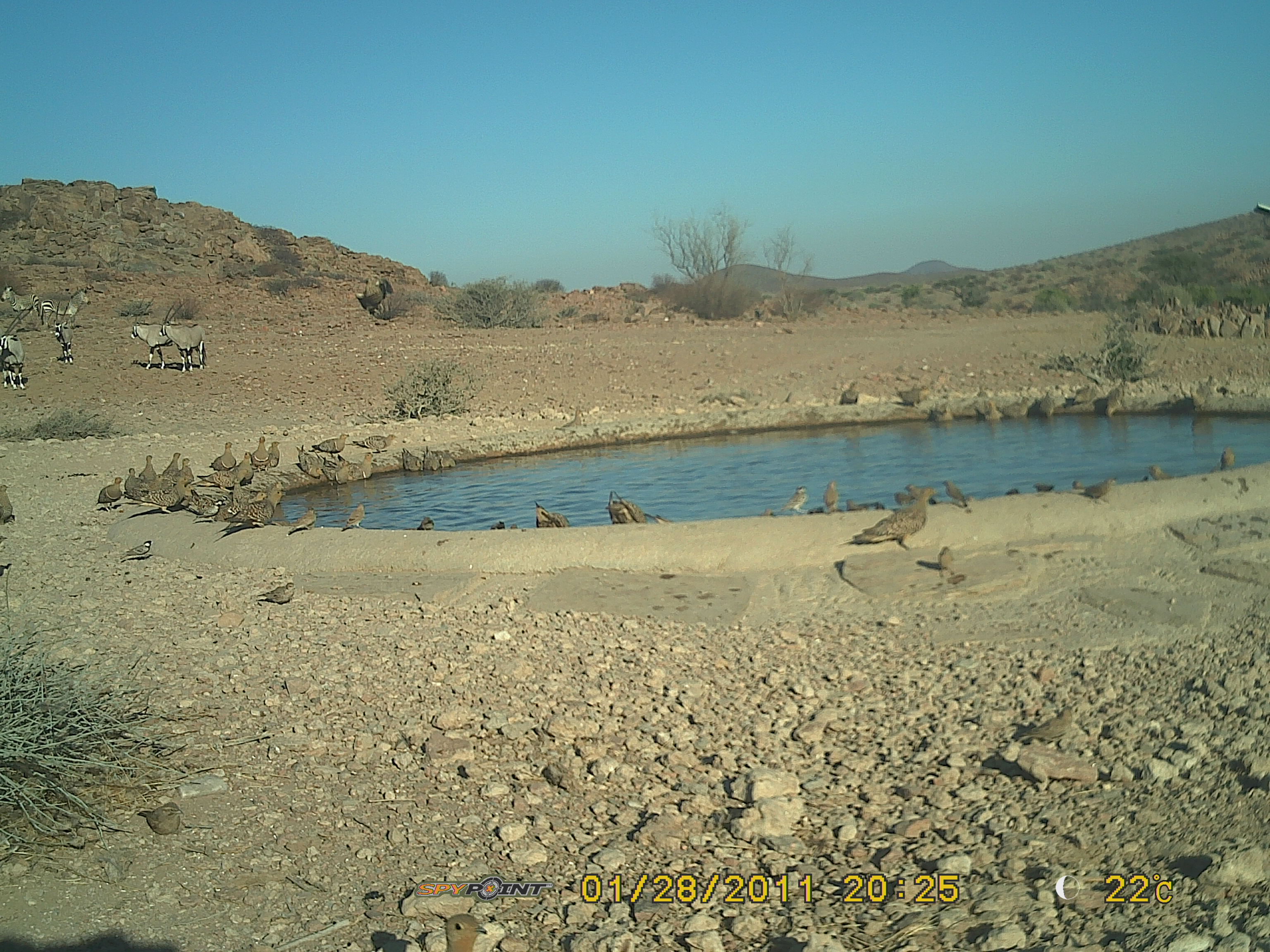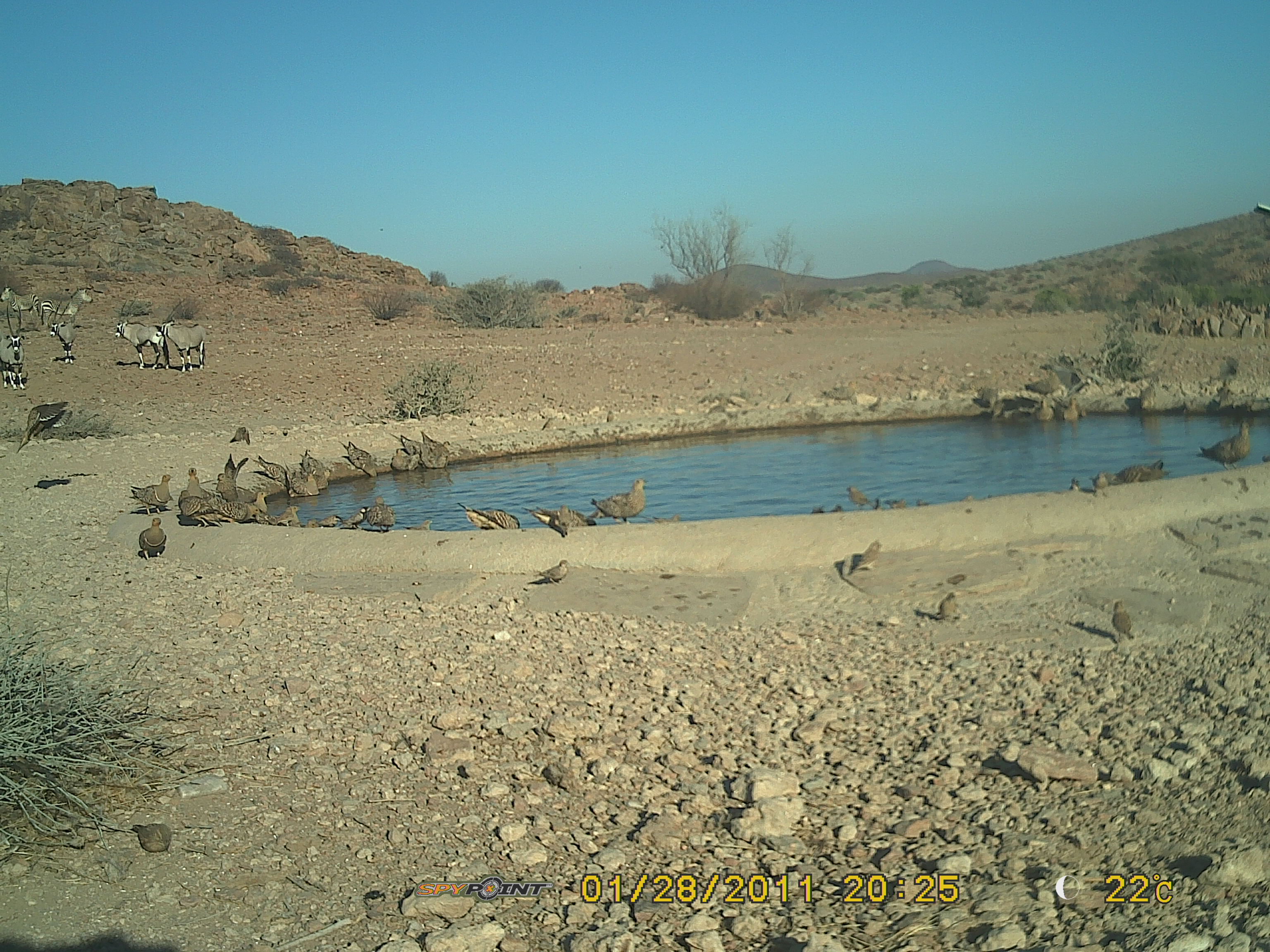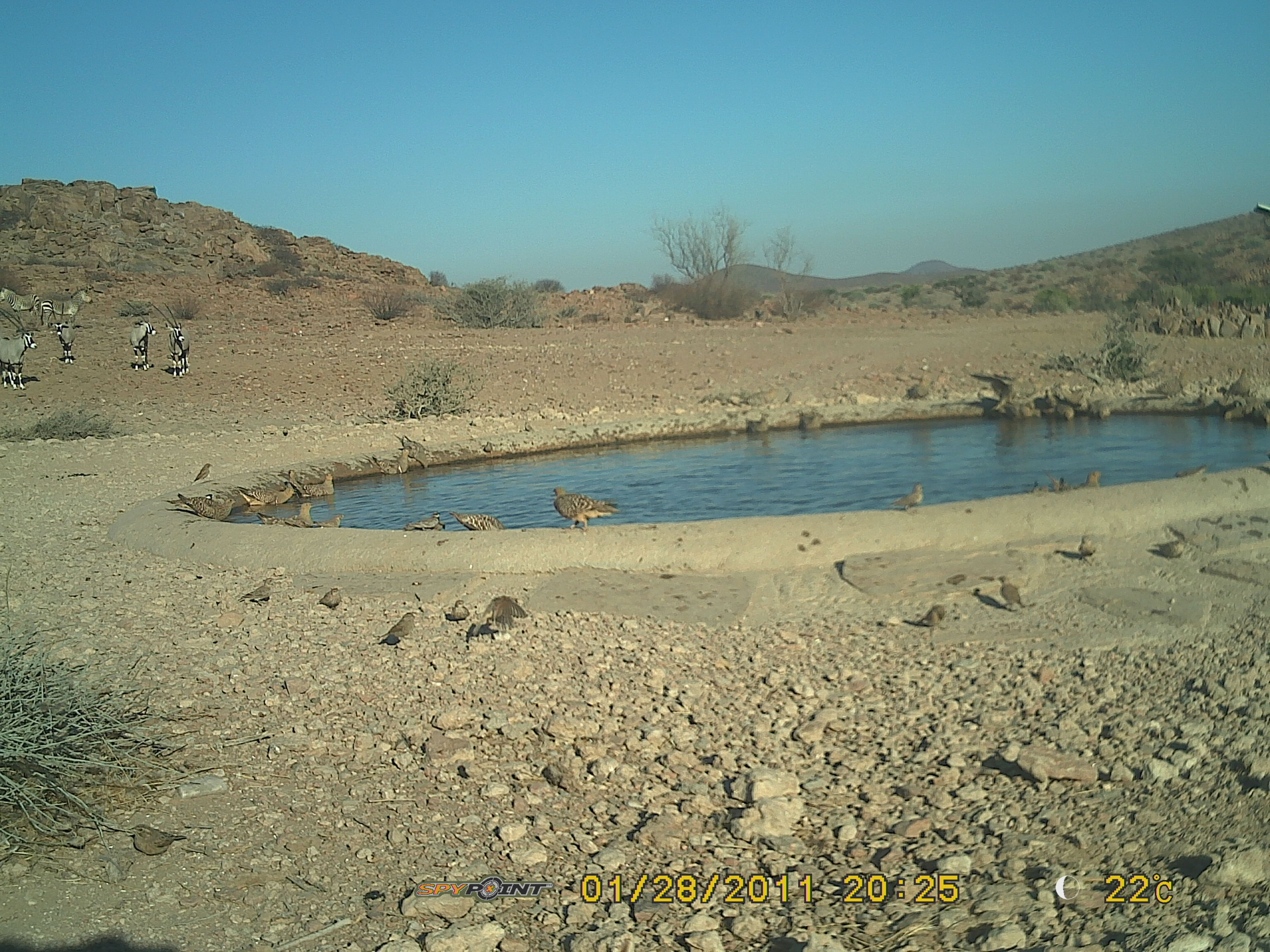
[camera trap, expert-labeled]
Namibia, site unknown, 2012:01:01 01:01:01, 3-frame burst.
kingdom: Animalia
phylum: Chordata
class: Aves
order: Pterocliformes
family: Pteroclidae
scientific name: Pteroclidae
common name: sandgrouse